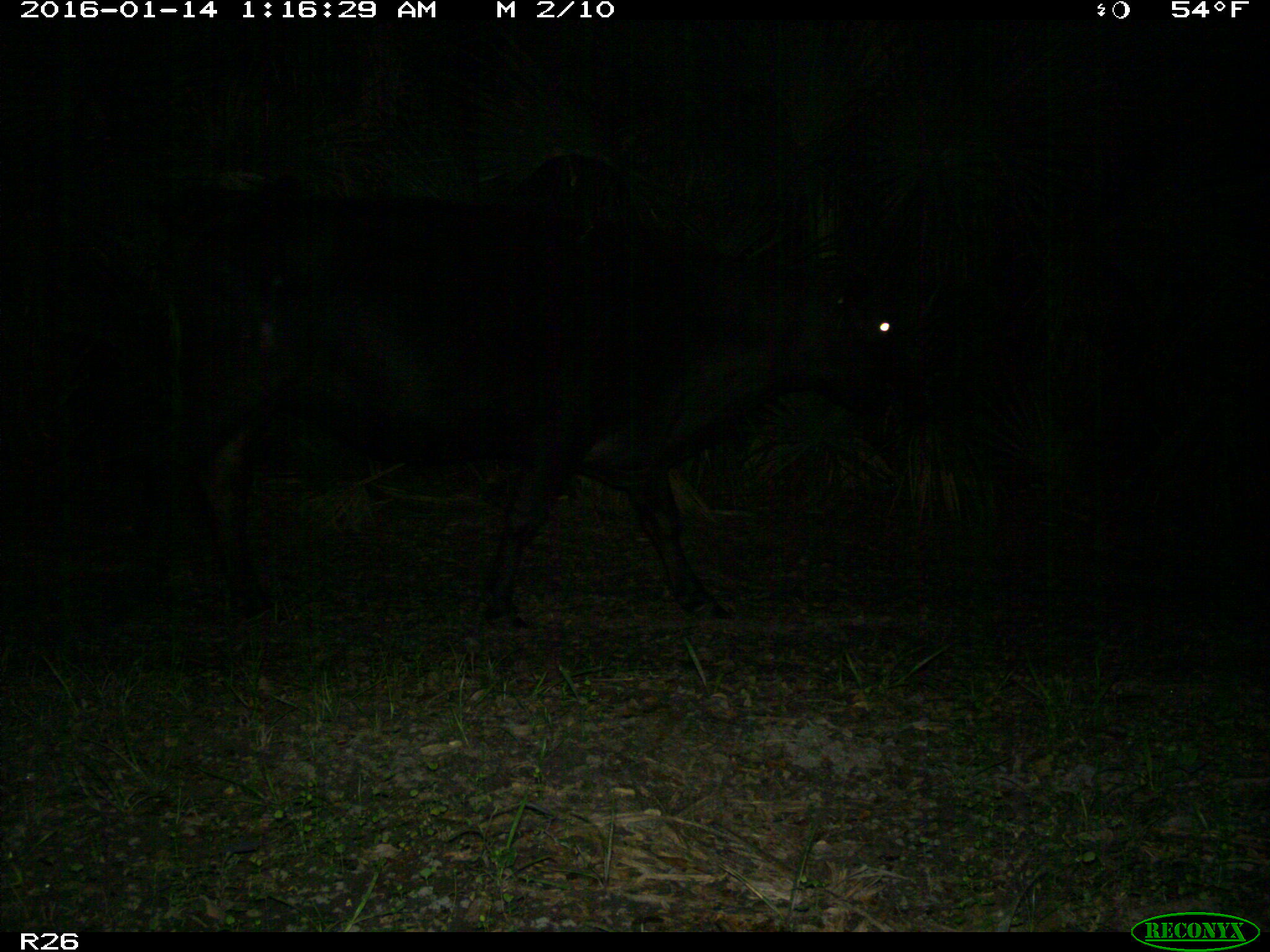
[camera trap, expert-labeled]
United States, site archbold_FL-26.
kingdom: Animalia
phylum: Chordata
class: Mammalia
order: Artiodactyla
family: Bovidae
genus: Bos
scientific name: Bos taurus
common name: domestic cow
Bos taurus (domestic cow).